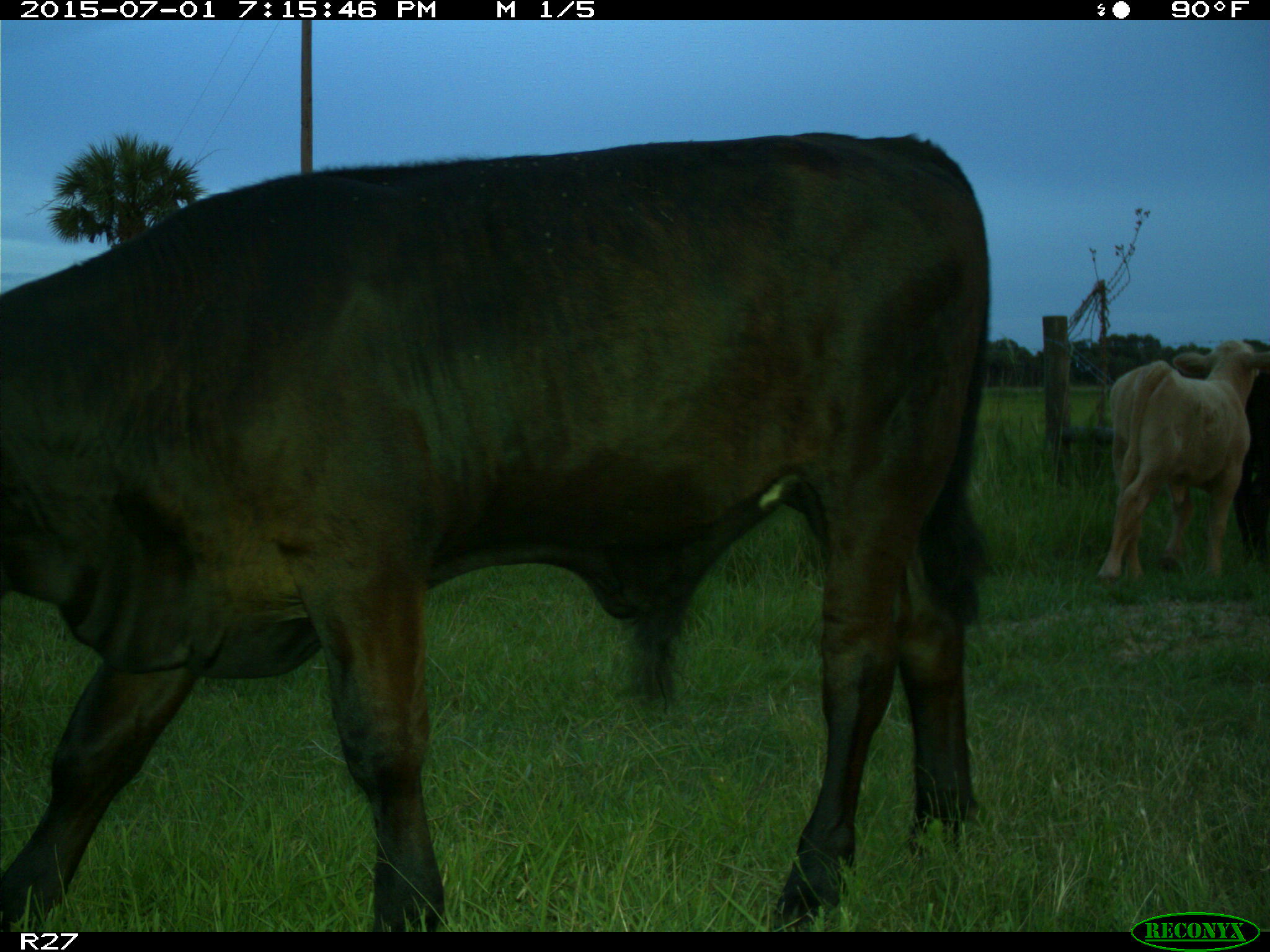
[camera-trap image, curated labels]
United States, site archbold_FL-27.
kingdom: Animalia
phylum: Chordata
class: Mammalia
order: Artiodactyla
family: Bovidae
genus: Bos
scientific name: Bos taurus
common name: domestic cow